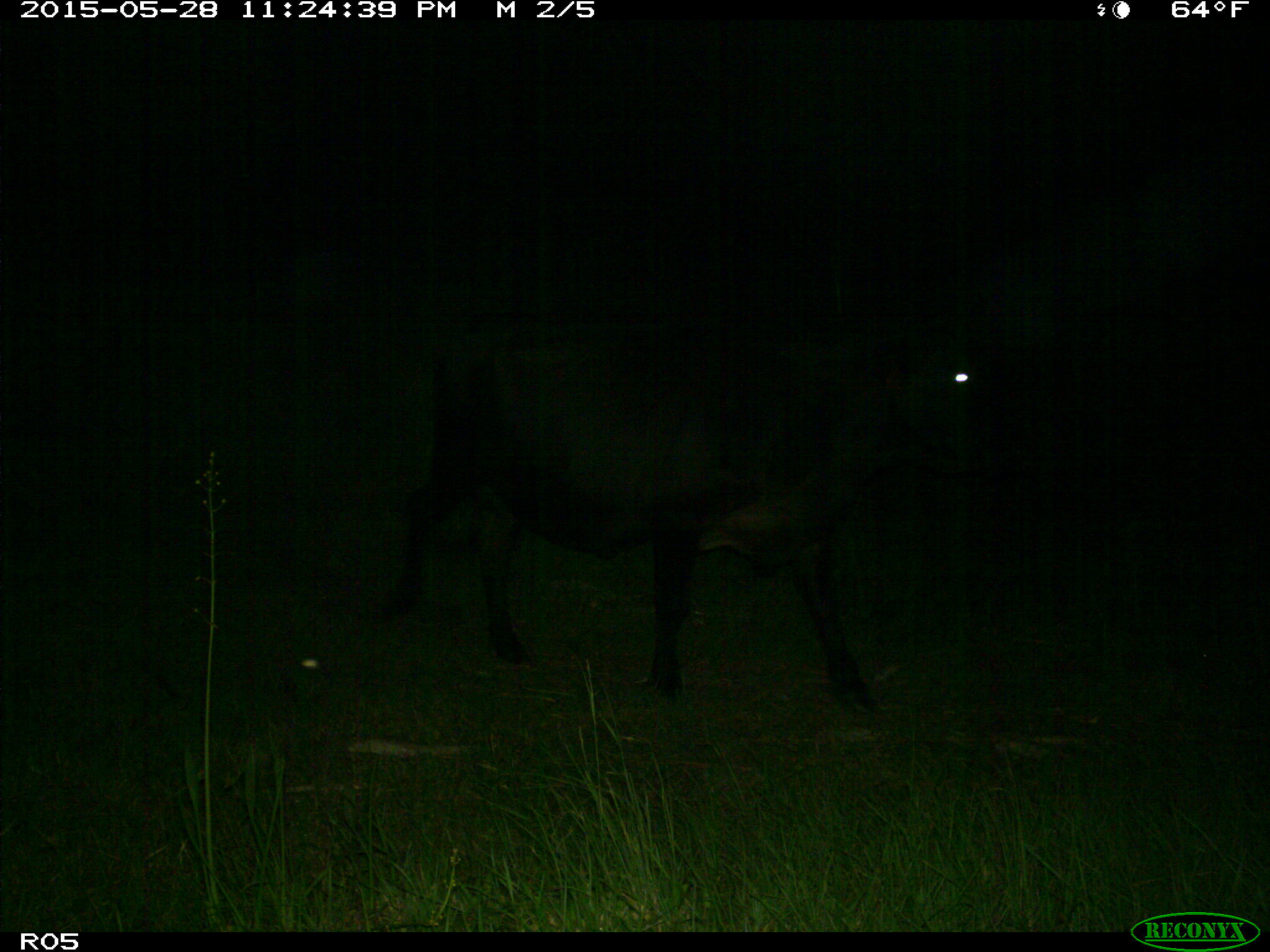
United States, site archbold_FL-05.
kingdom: Animalia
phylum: Chordata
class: Mammalia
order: Artiodactyla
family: Bovidae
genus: Bos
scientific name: Bos taurus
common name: domestic cow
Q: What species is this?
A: Bos taurus (domestic cow).